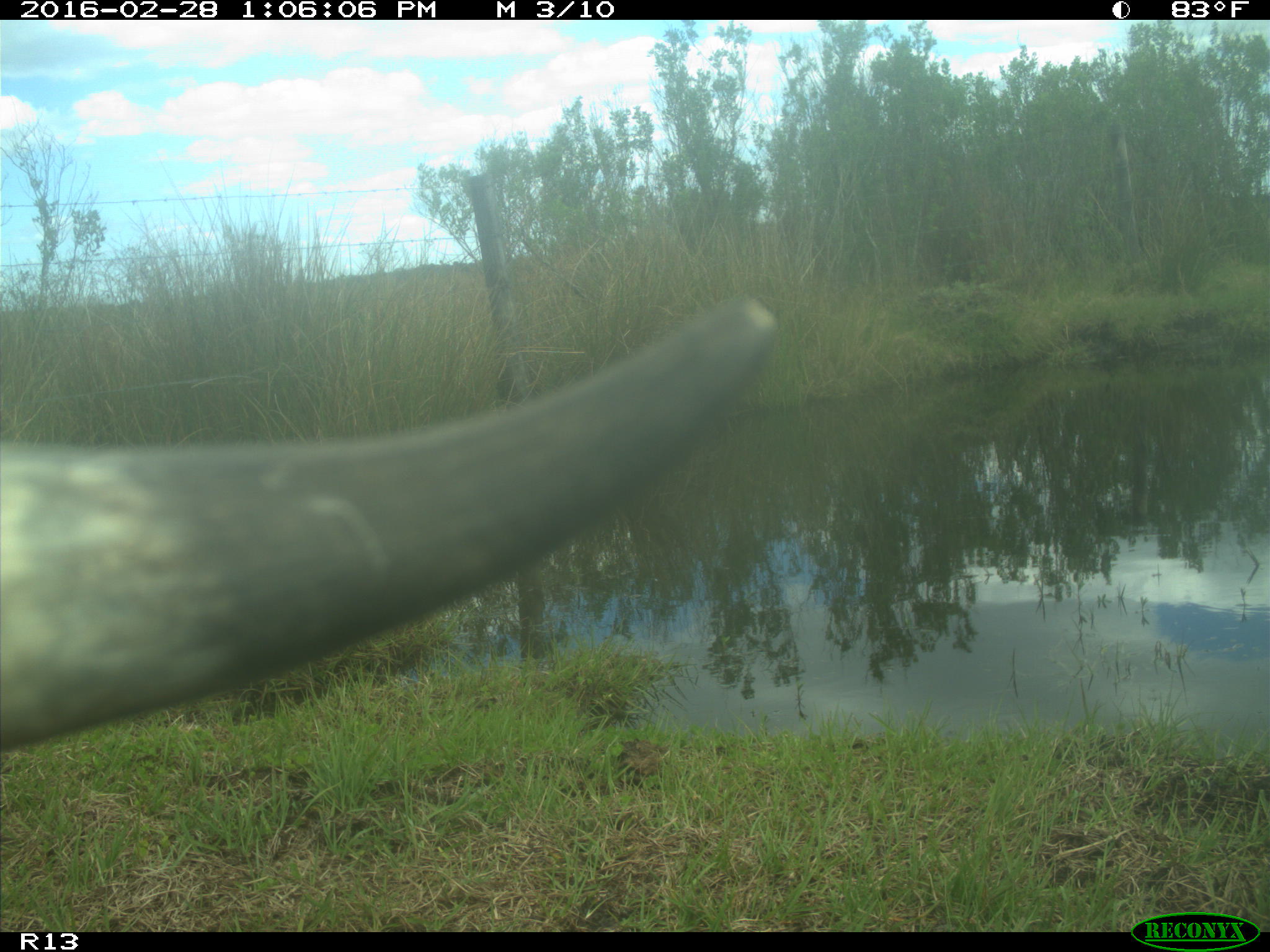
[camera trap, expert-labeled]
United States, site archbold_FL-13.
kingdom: Animalia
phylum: Chordata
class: Mammalia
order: Artiodactyla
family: Bovidae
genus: Bos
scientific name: Bos taurus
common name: domestic cow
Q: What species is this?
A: Bos taurus (domestic cow).